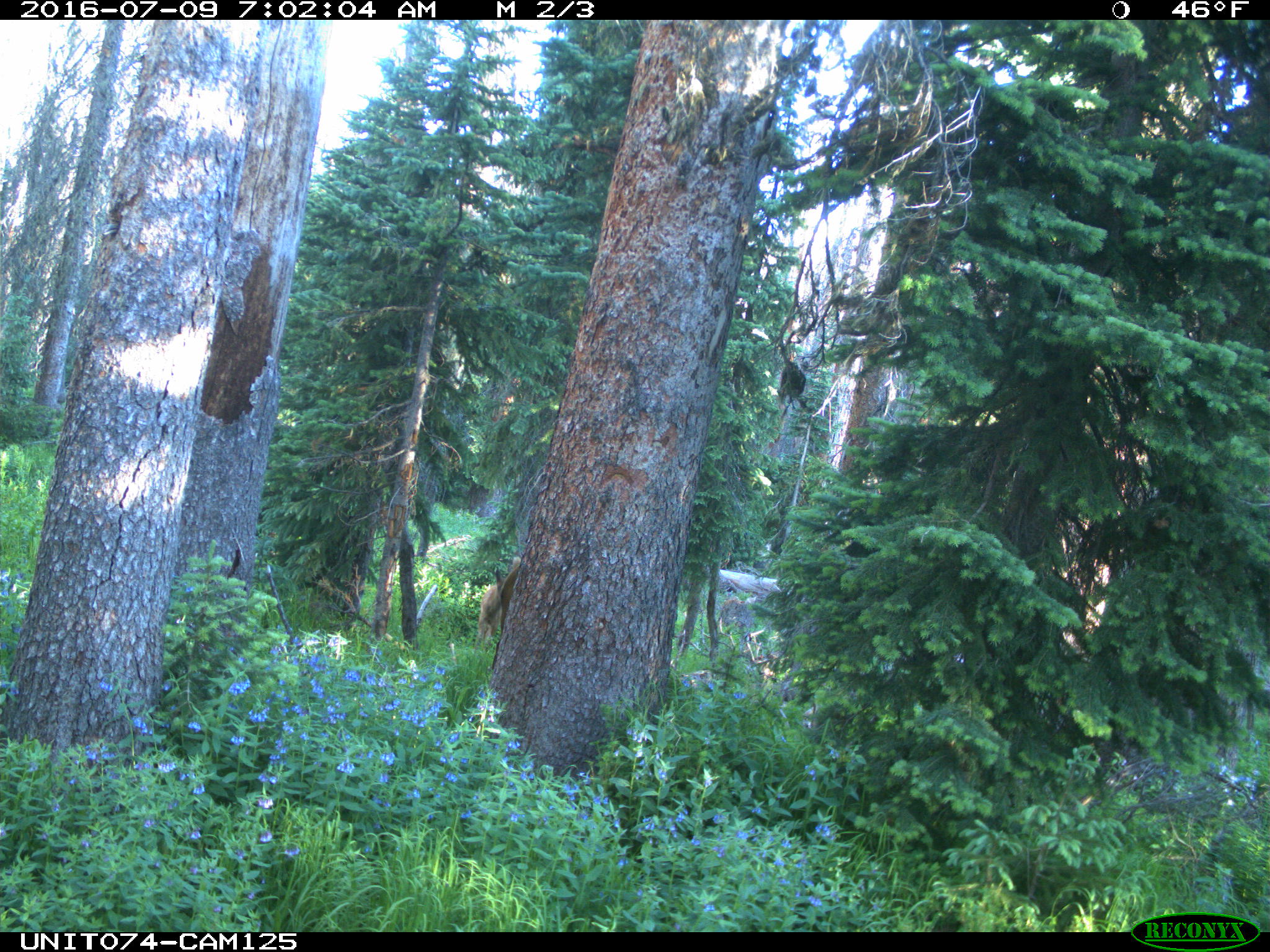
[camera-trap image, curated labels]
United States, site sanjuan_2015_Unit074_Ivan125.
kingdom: Animalia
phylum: Chordata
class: Mammalia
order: Artiodactyla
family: Cervidae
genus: Cervus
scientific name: Cervus elaphus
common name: red deer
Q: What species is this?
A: Cervus elaphus (red deer).